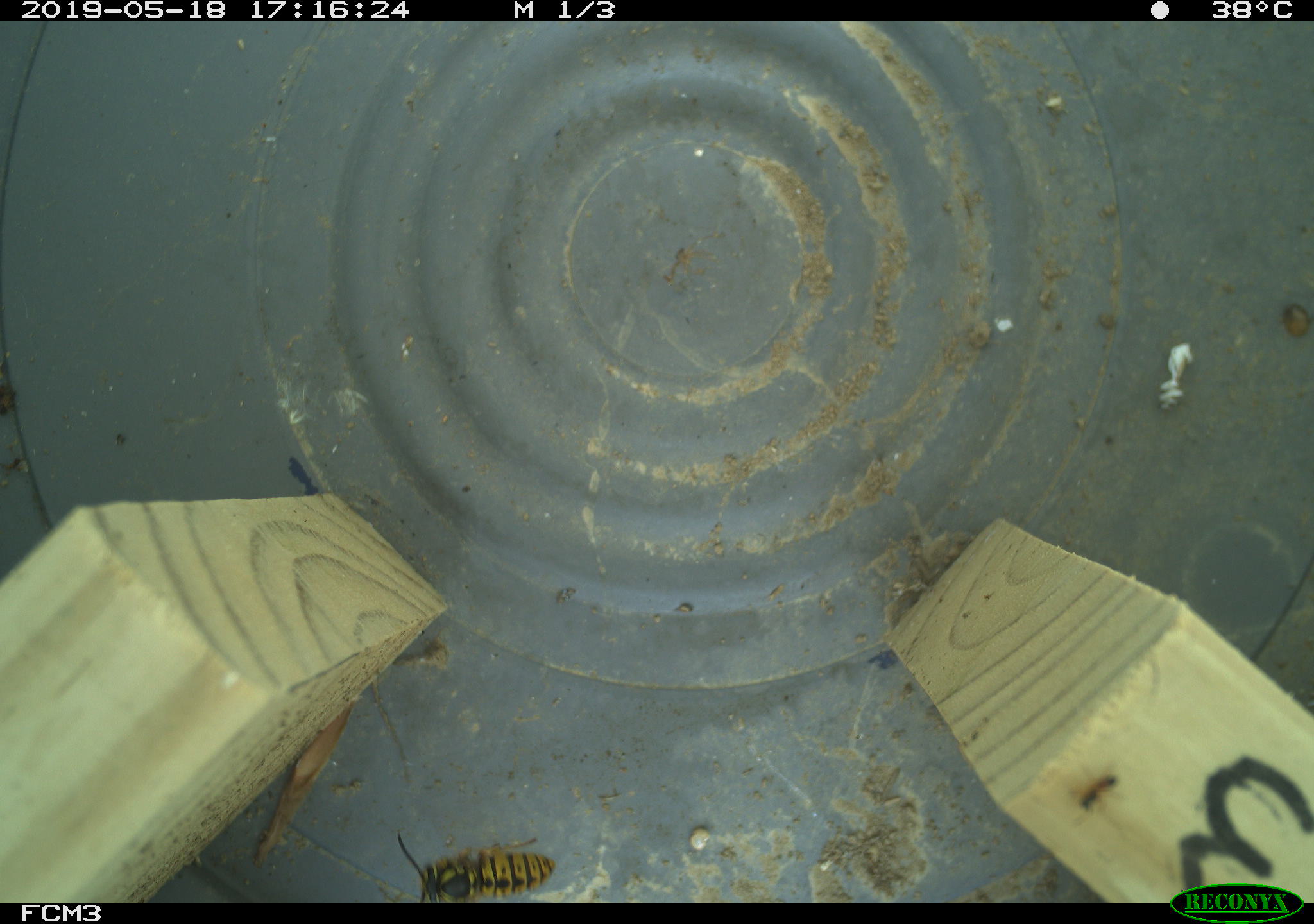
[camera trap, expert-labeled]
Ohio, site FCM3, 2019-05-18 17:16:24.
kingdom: Animalia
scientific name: Animalia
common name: animal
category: invertebrate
Invertebrate (animal) (Animalia).